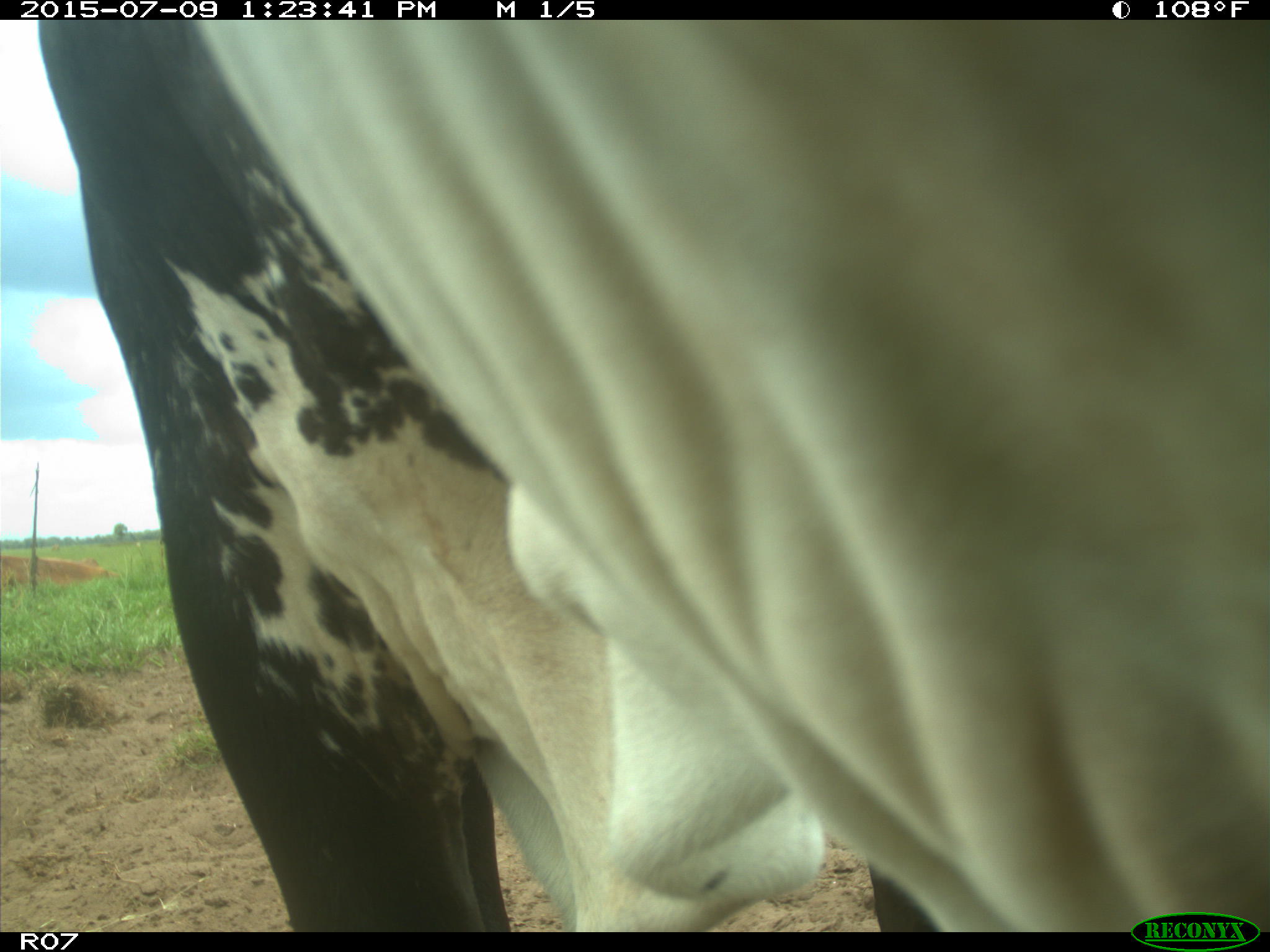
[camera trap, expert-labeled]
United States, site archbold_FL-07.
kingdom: Animalia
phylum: Chordata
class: Mammalia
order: Artiodactyla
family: Bovidae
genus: Bos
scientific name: Bos taurus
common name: domestic cow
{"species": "Bos taurus (domestic cow)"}